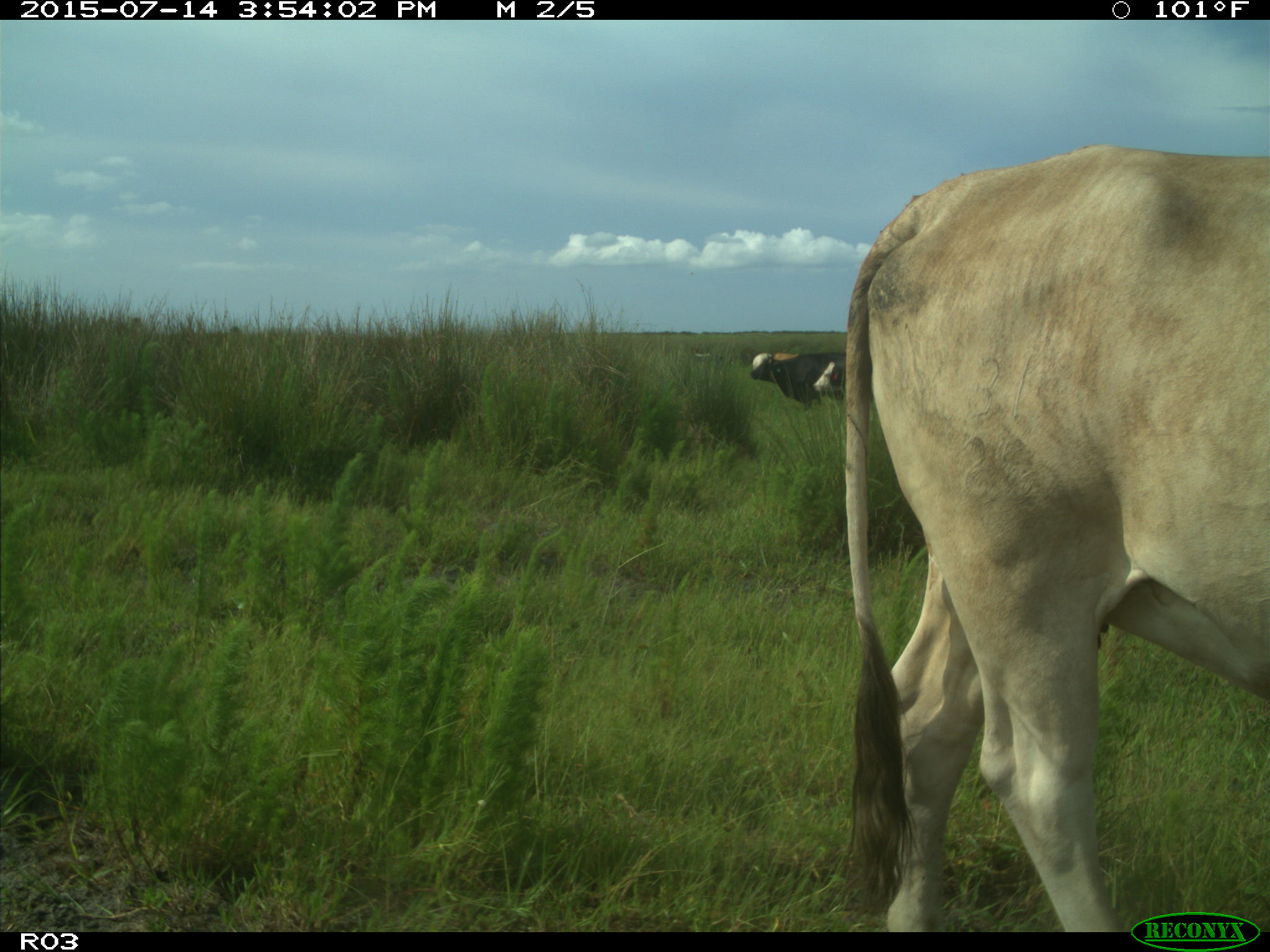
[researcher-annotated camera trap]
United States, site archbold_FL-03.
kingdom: Animalia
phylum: Chordata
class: Mammalia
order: Artiodactyla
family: Bovidae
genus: Bos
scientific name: Bos taurus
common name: domestic cow